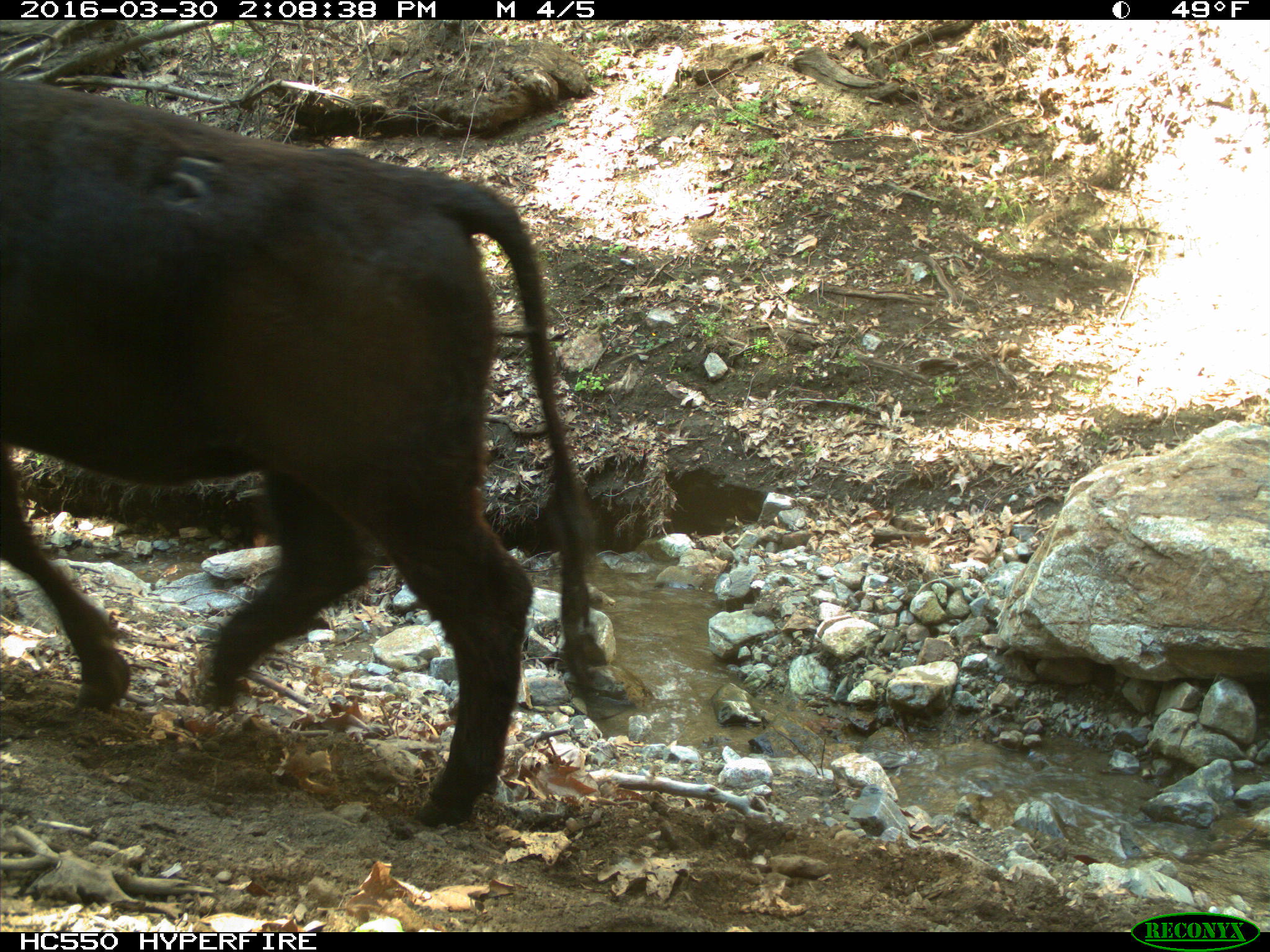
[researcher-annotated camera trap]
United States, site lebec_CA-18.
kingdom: Animalia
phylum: Chordata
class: Mammalia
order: Artiodactyla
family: Bovidae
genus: Bos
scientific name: Bos taurus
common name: domestic cow